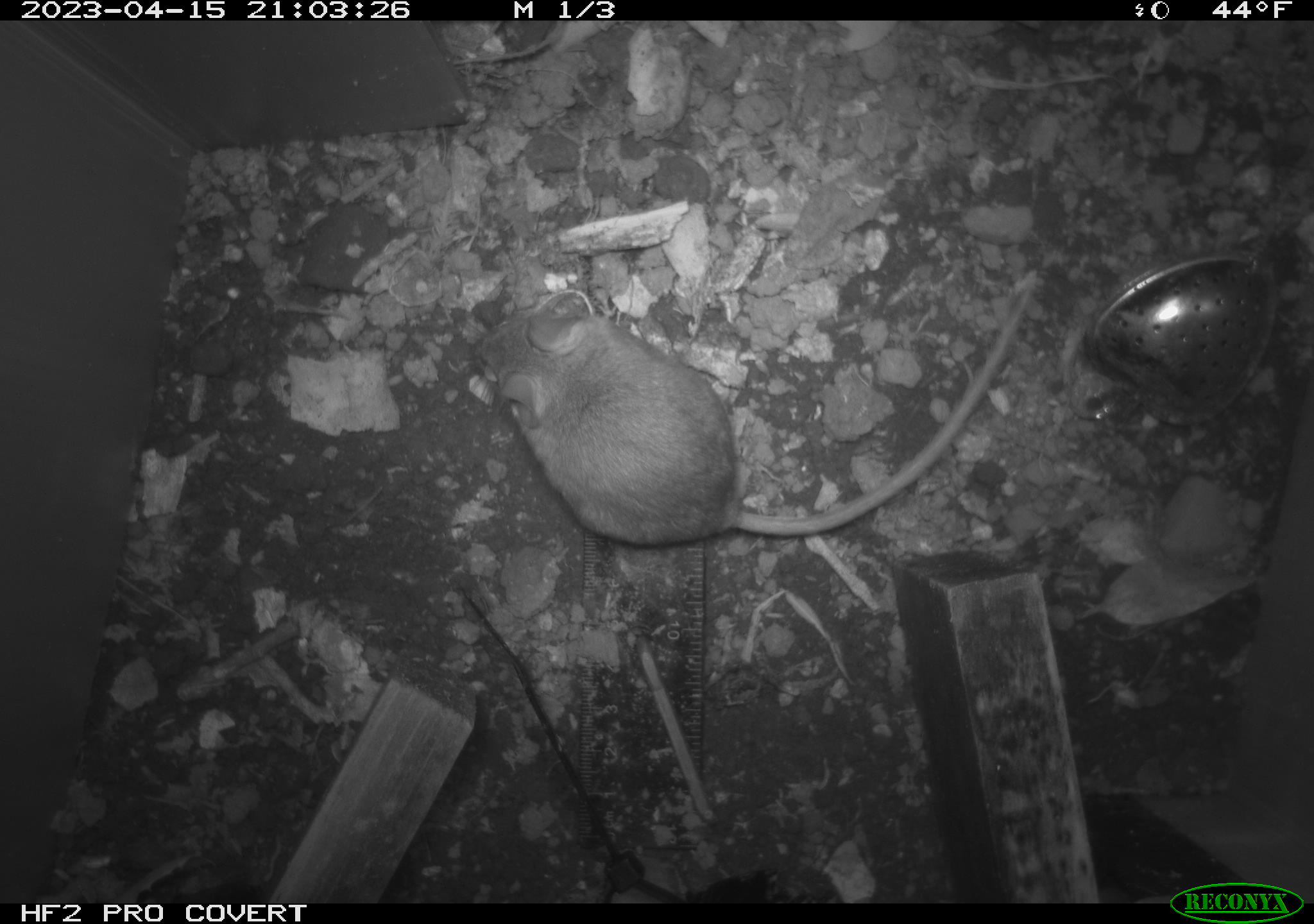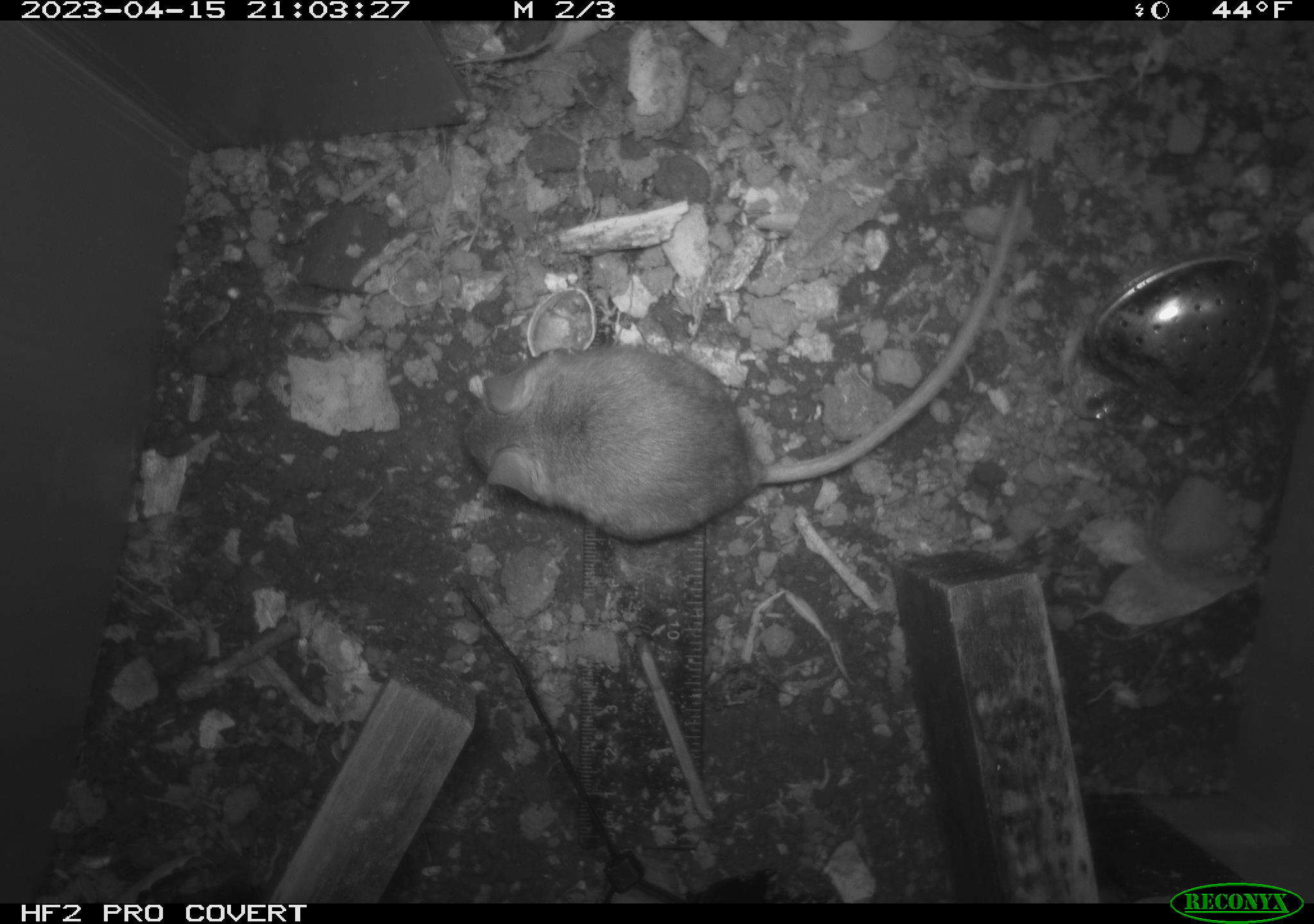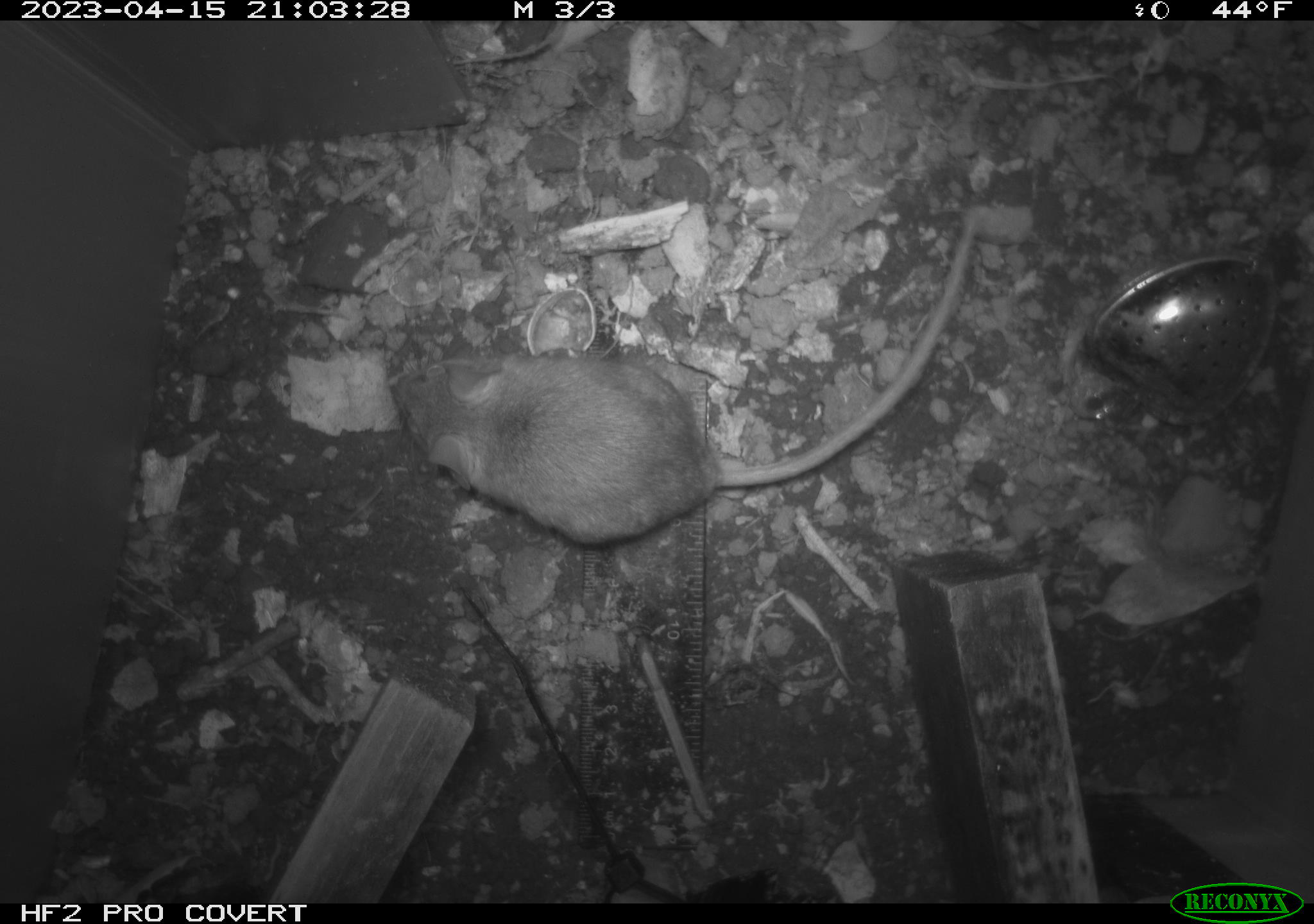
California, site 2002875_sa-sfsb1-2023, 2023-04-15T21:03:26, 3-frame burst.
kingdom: Animalia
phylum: Chordata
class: Mammalia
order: Rodentia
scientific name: Rodentia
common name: mouse species